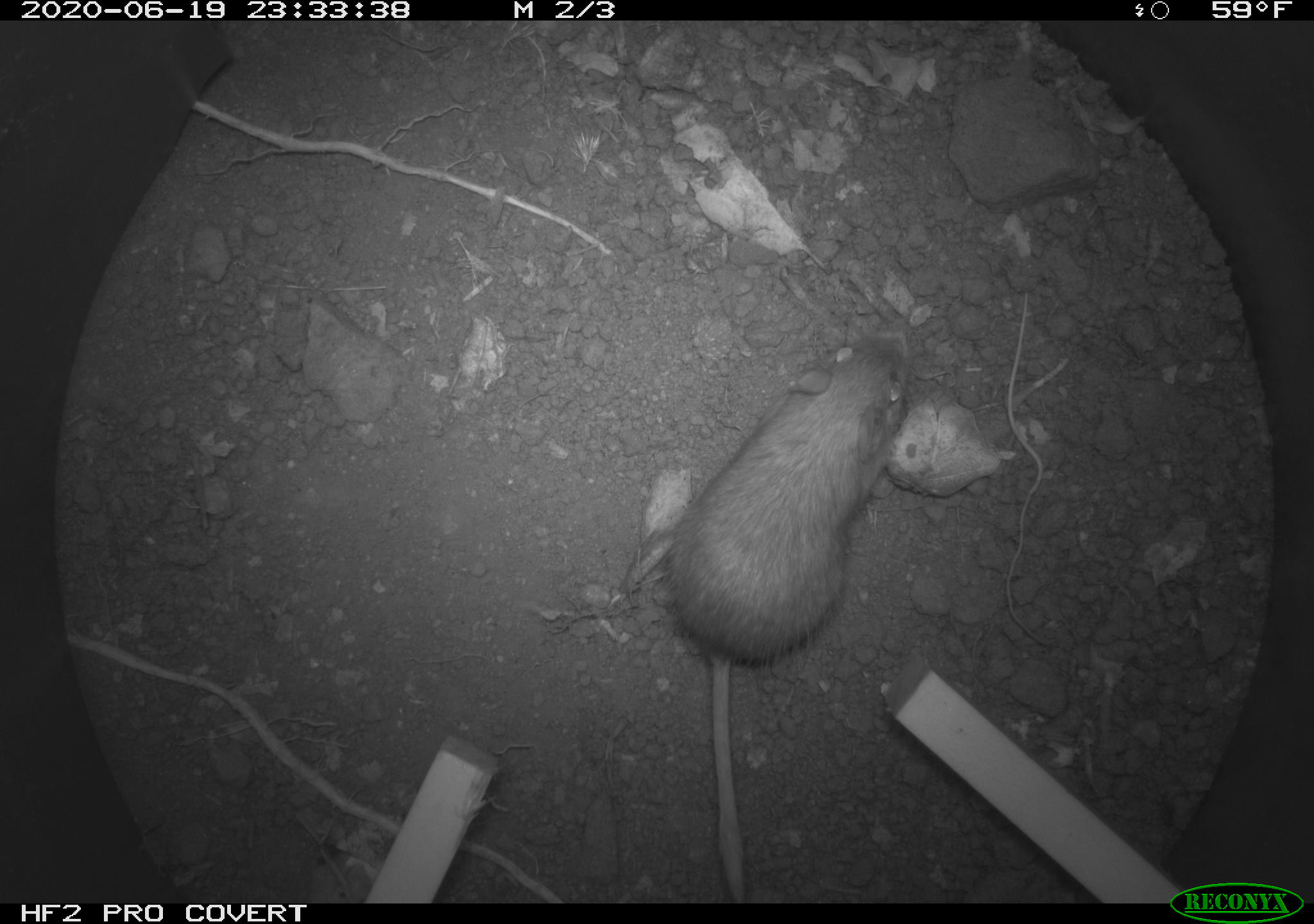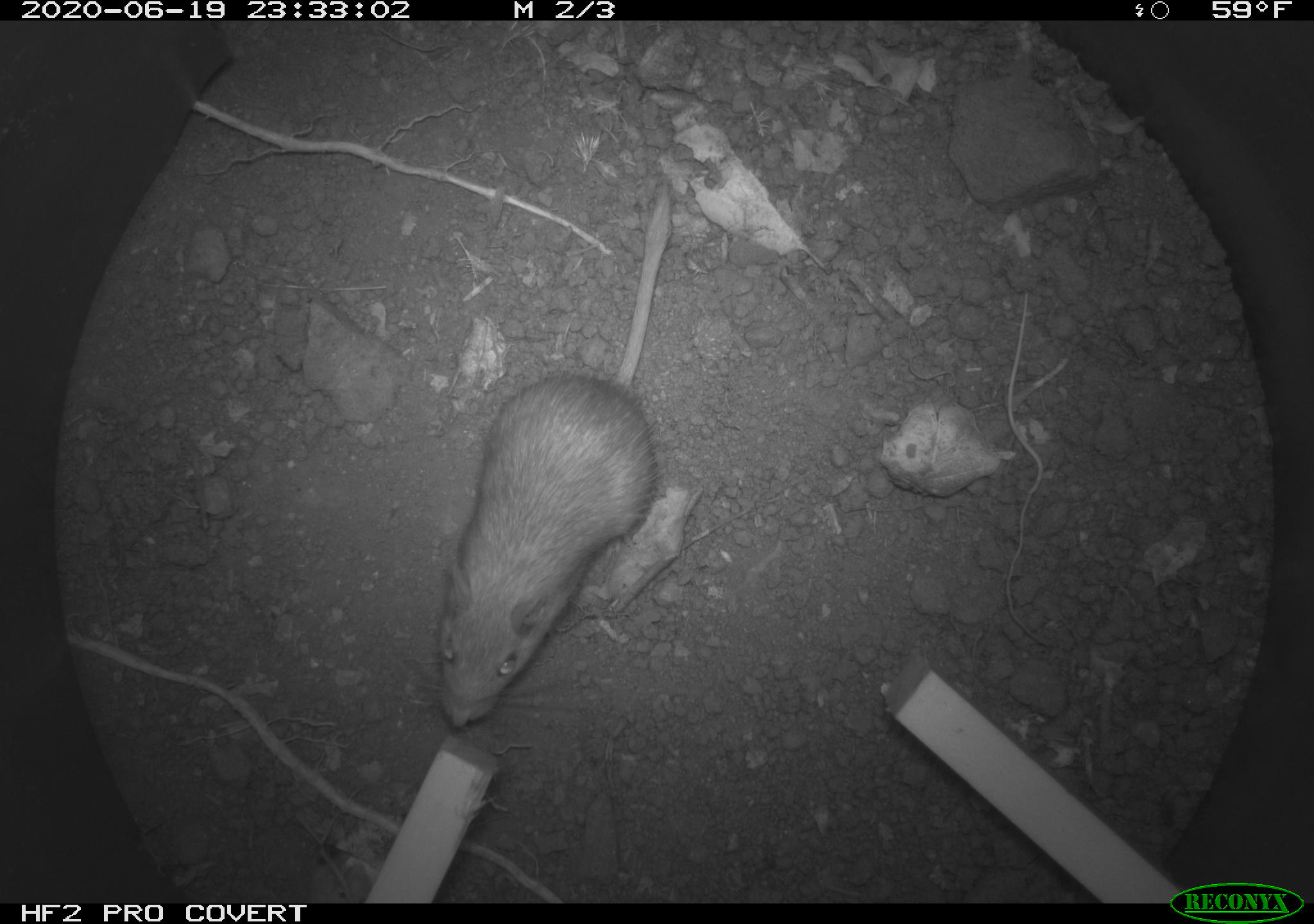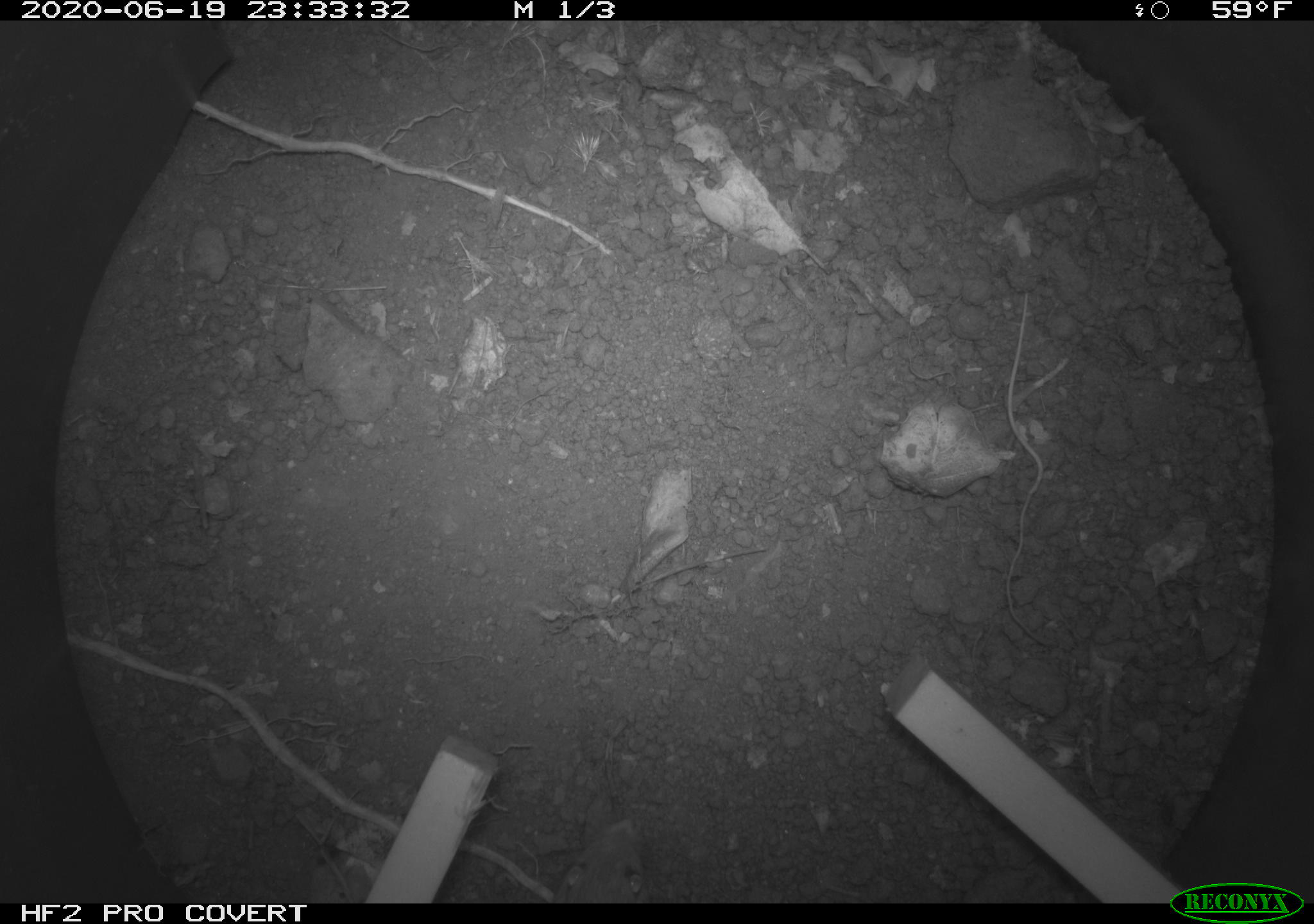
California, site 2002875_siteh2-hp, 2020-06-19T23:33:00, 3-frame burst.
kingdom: Animalia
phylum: Chordata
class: Mammalia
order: Rodentia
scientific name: Rodentia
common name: mouse species